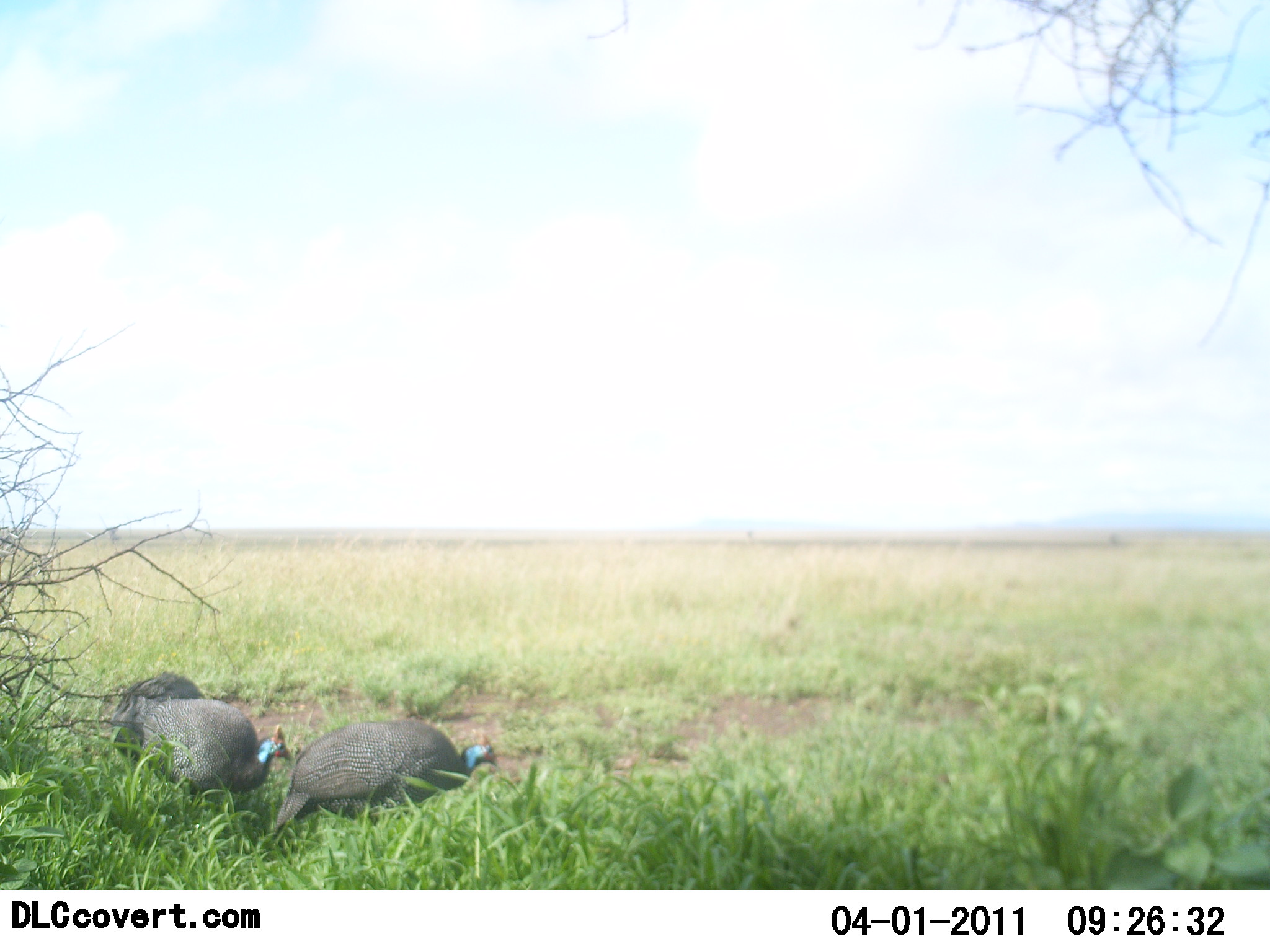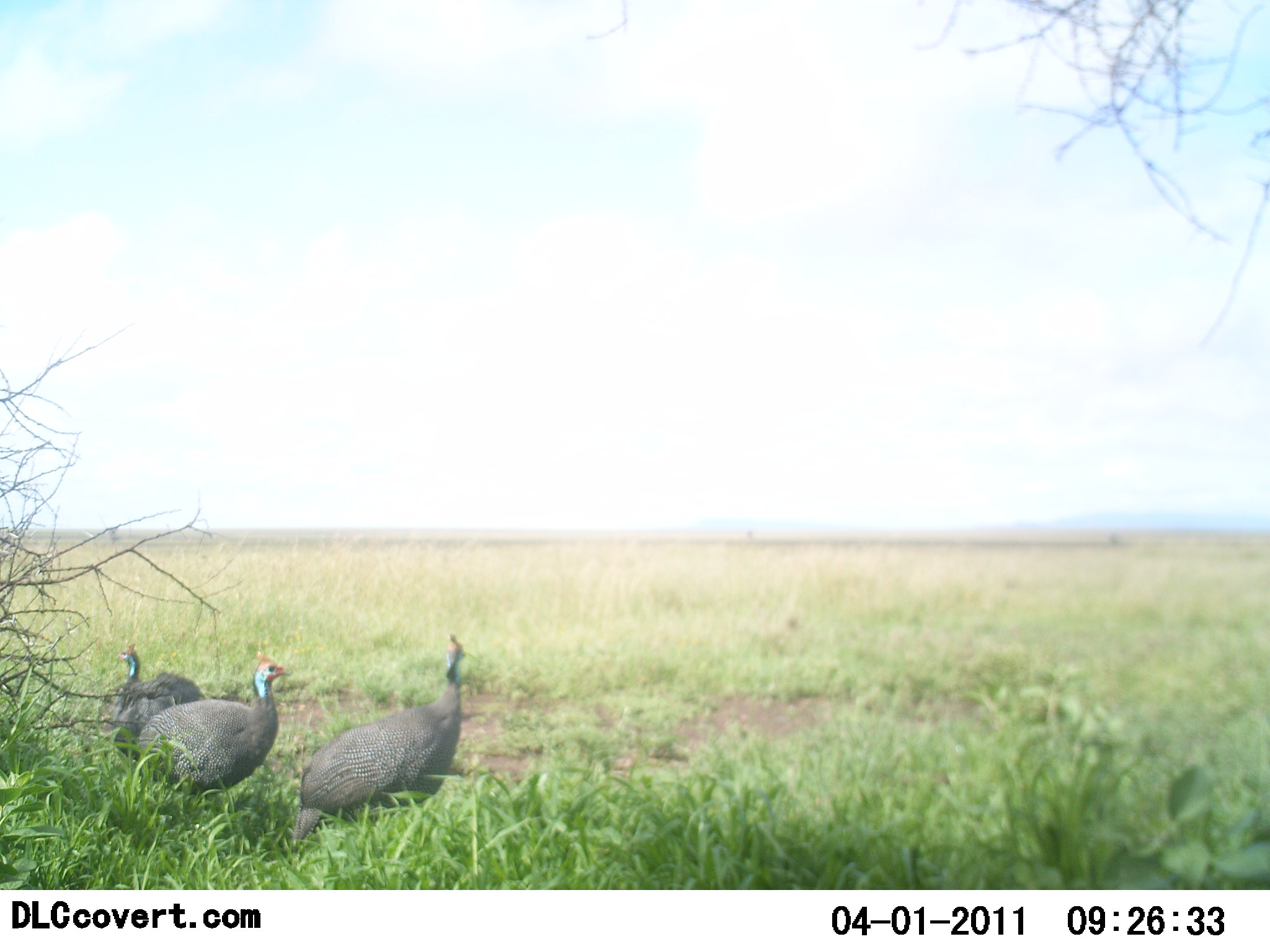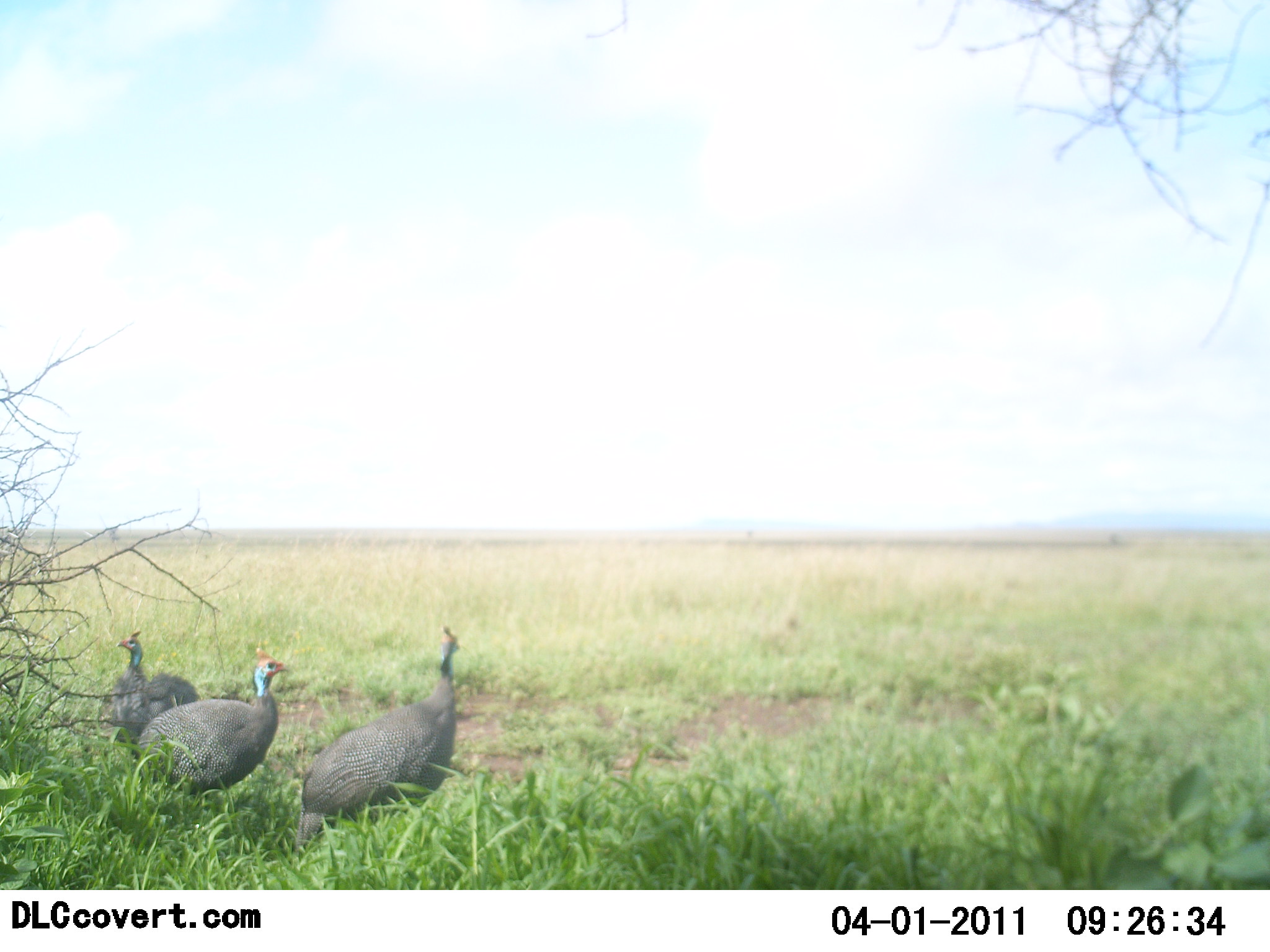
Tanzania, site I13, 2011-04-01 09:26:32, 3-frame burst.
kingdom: Animalia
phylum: Chordata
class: Aves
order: Galliformes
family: Numididae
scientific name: Numididae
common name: guinea fowl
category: guineafowl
Guineafowl (guinea fowl) (Numididae), count 3. Behavior (volunteer vote fractions): standing 64%, resting 0%, moving 18%, interacting 0%. Young present (vote fraction): 0%. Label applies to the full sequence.